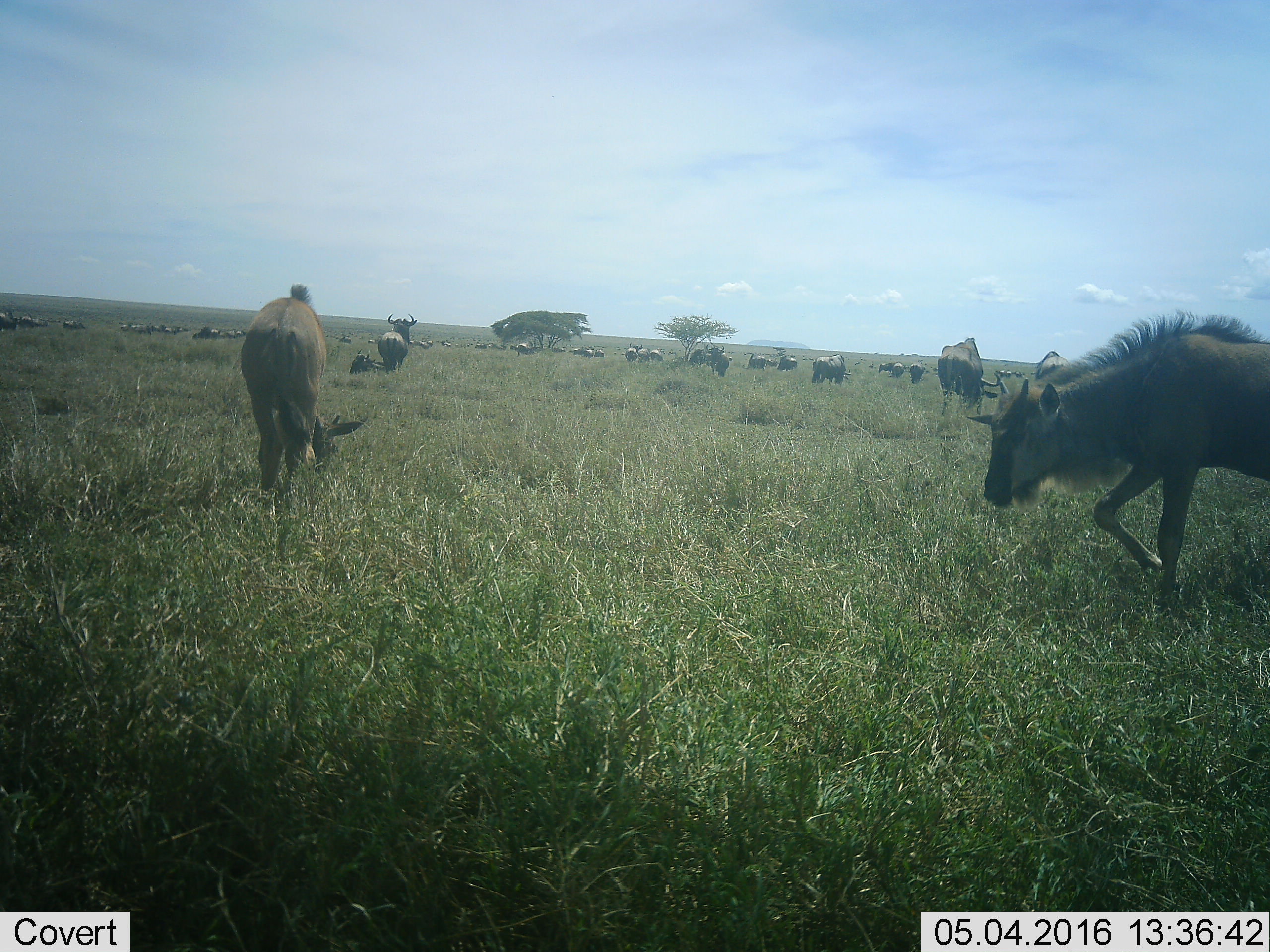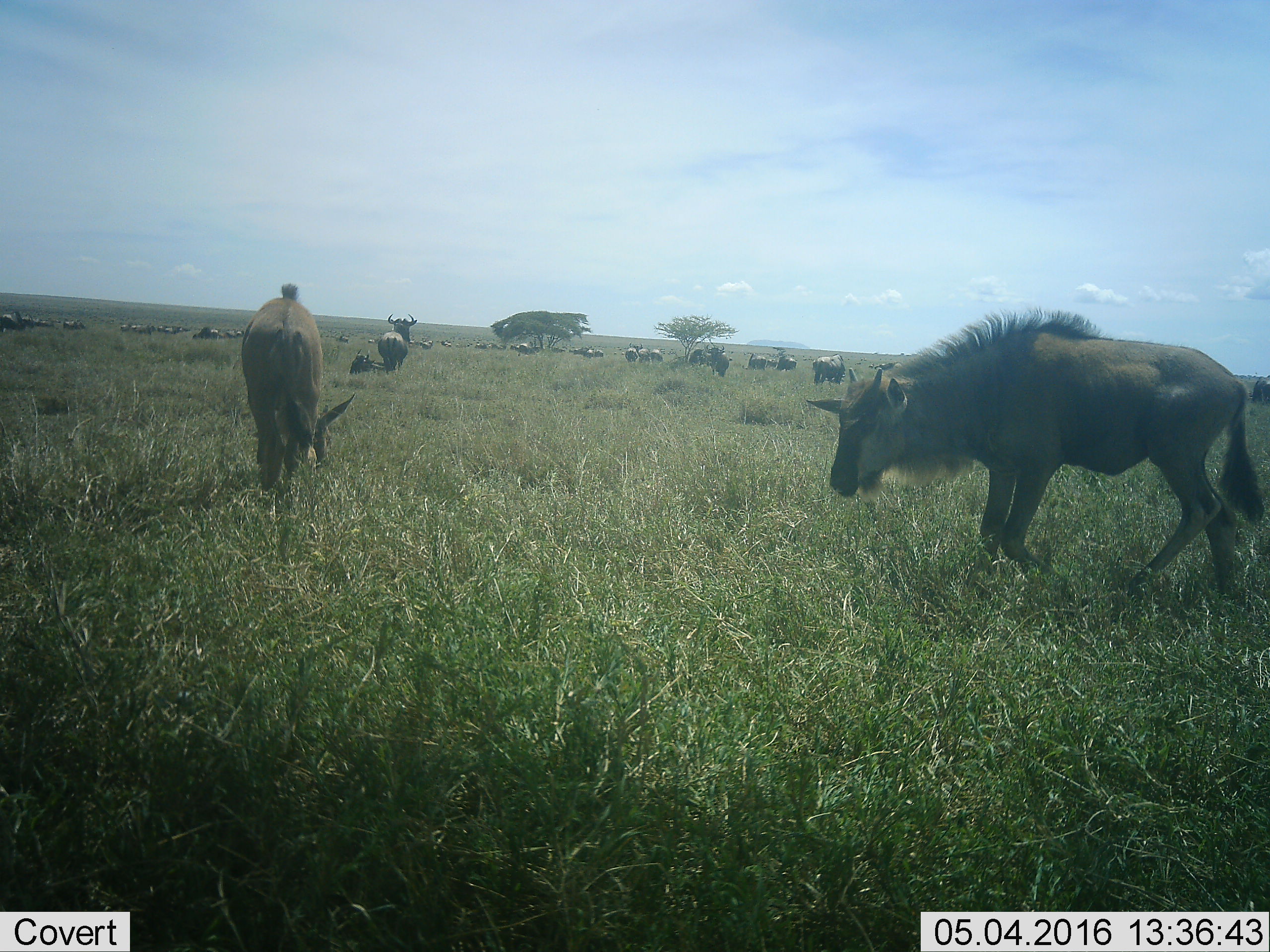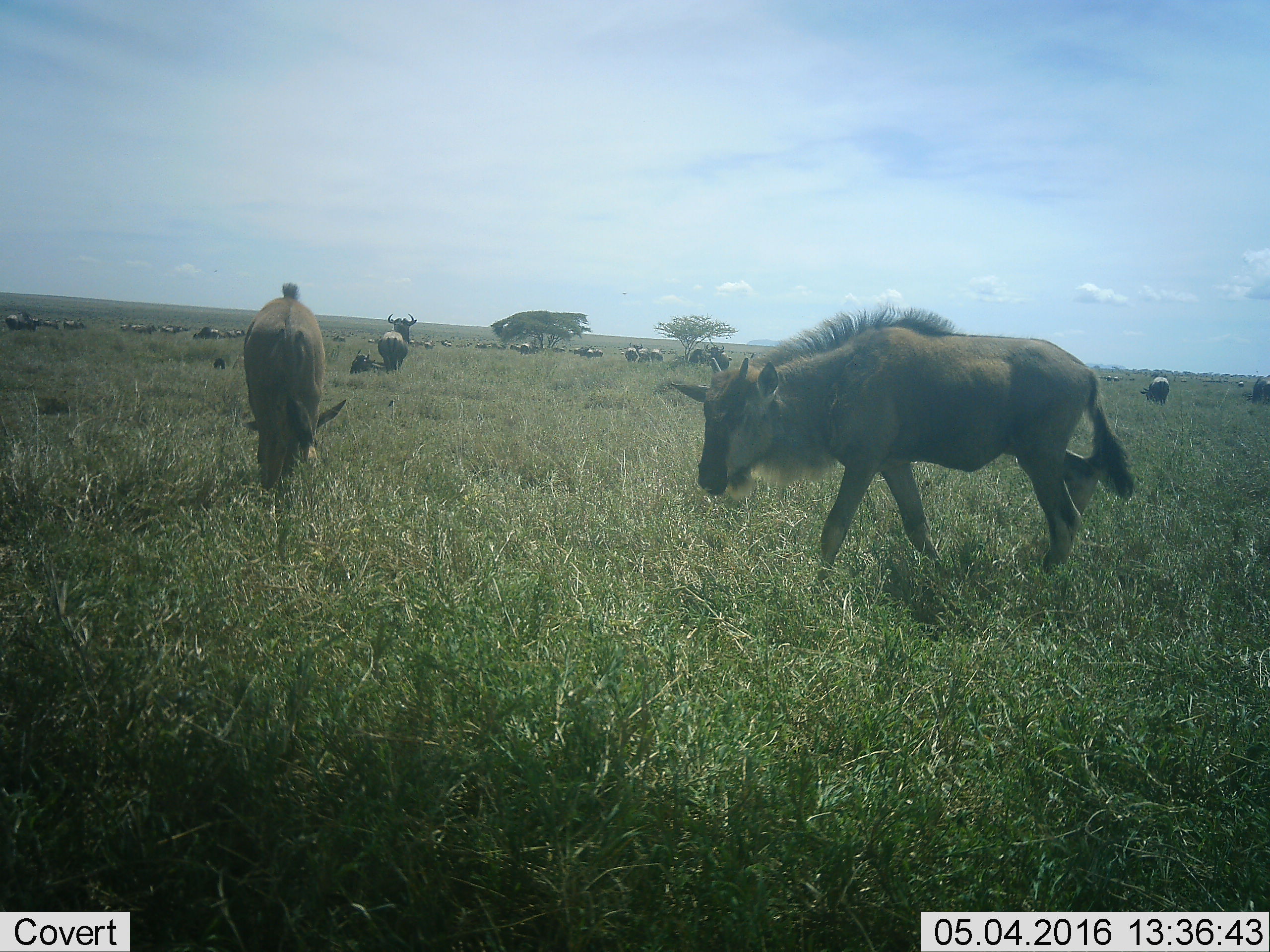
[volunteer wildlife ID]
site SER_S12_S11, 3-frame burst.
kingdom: Animalia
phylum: Chordata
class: Mammalia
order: Artiodactyla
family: Bovidae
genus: Connochaetes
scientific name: Connochaetes taurinus taurinus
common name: blue wildebeest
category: wildebeestblue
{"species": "wildebeestblue (blue wildebeest) (Connochaetes taurinus taurinus)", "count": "11-50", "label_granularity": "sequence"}